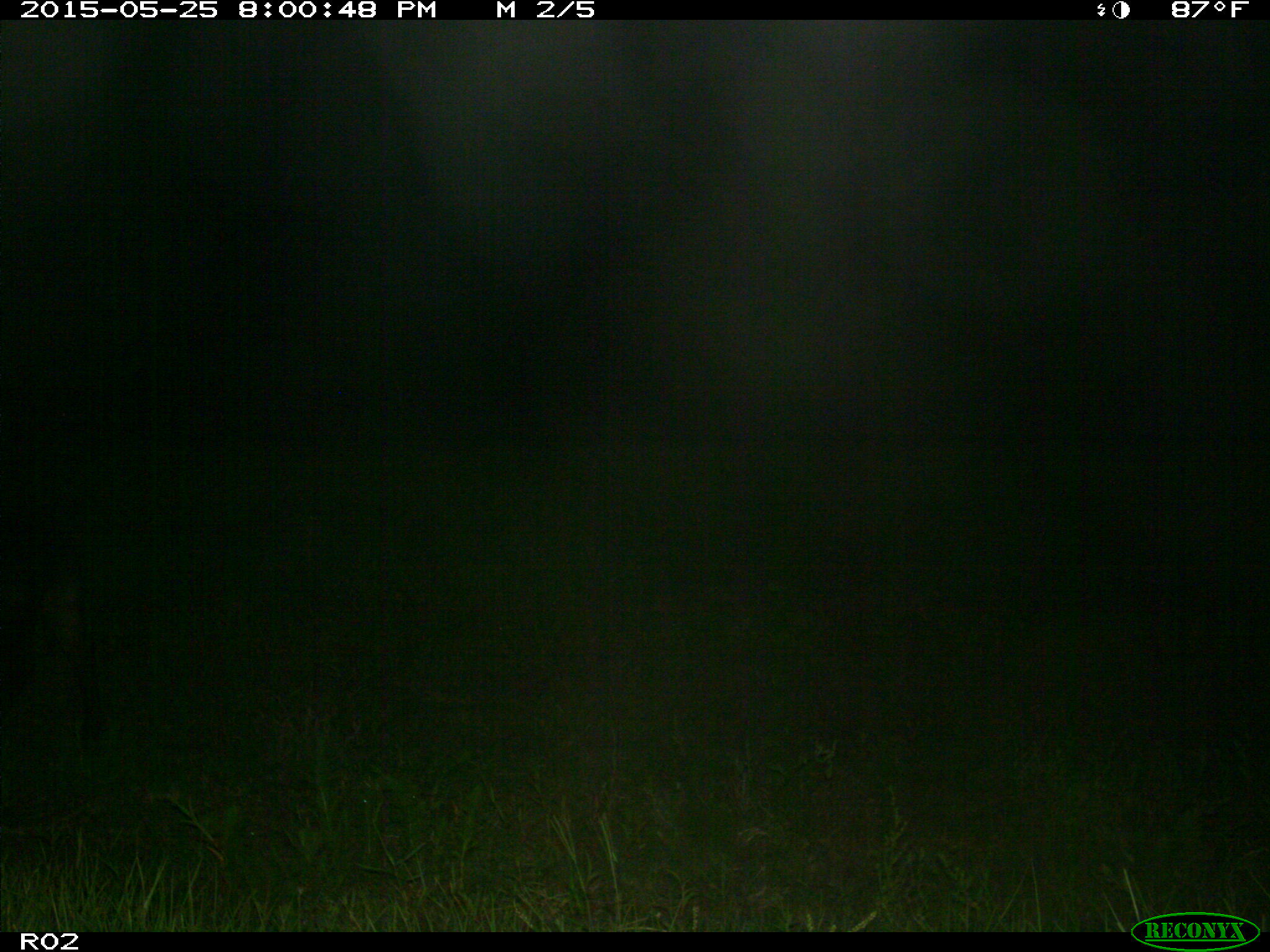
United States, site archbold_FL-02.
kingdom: Animalia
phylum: Chordata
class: Mammalia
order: Artiodactyla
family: Bovidae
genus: Bos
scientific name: Bos taurus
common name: domestic cow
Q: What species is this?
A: Bos taurus (domestic cow).